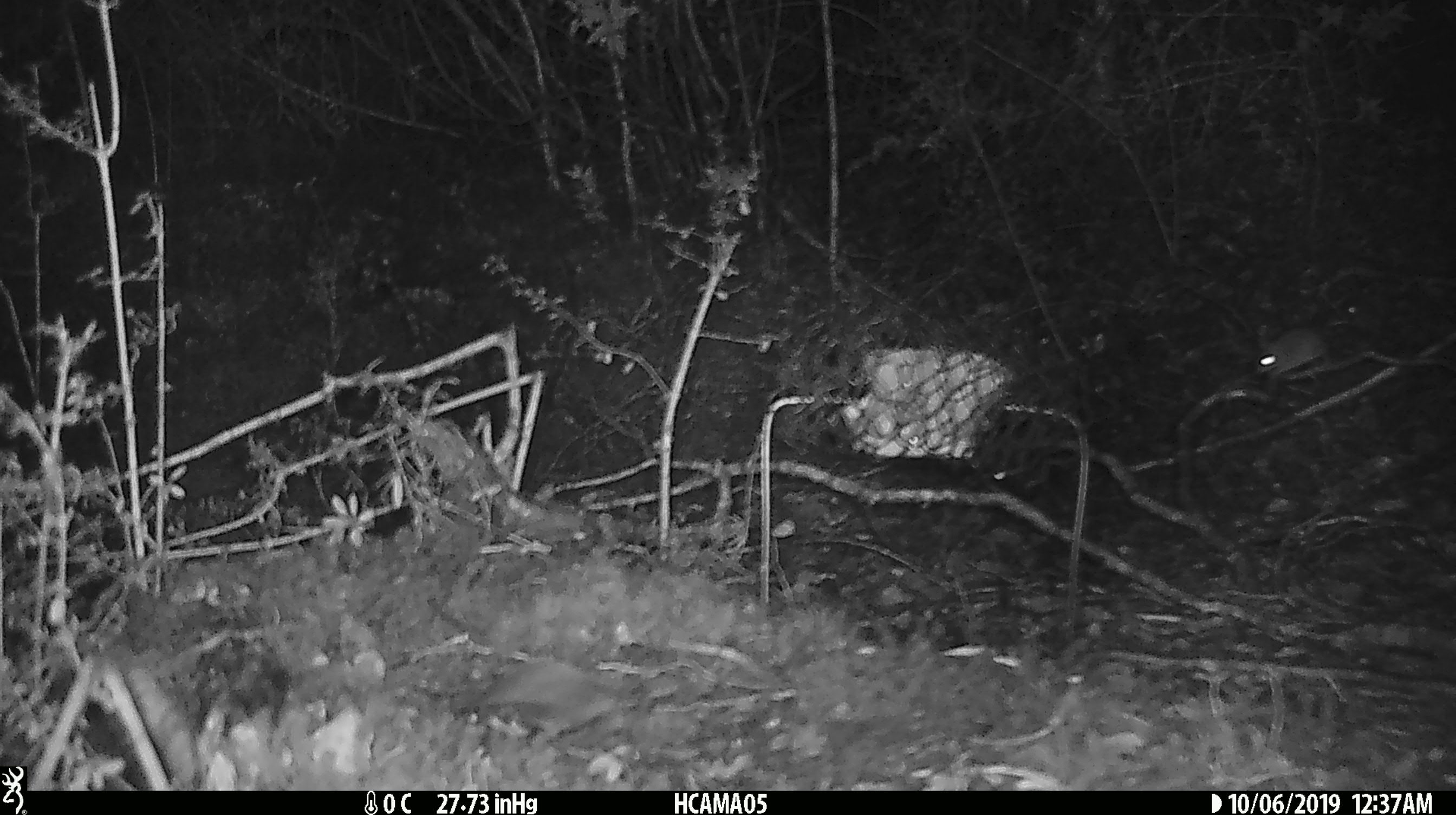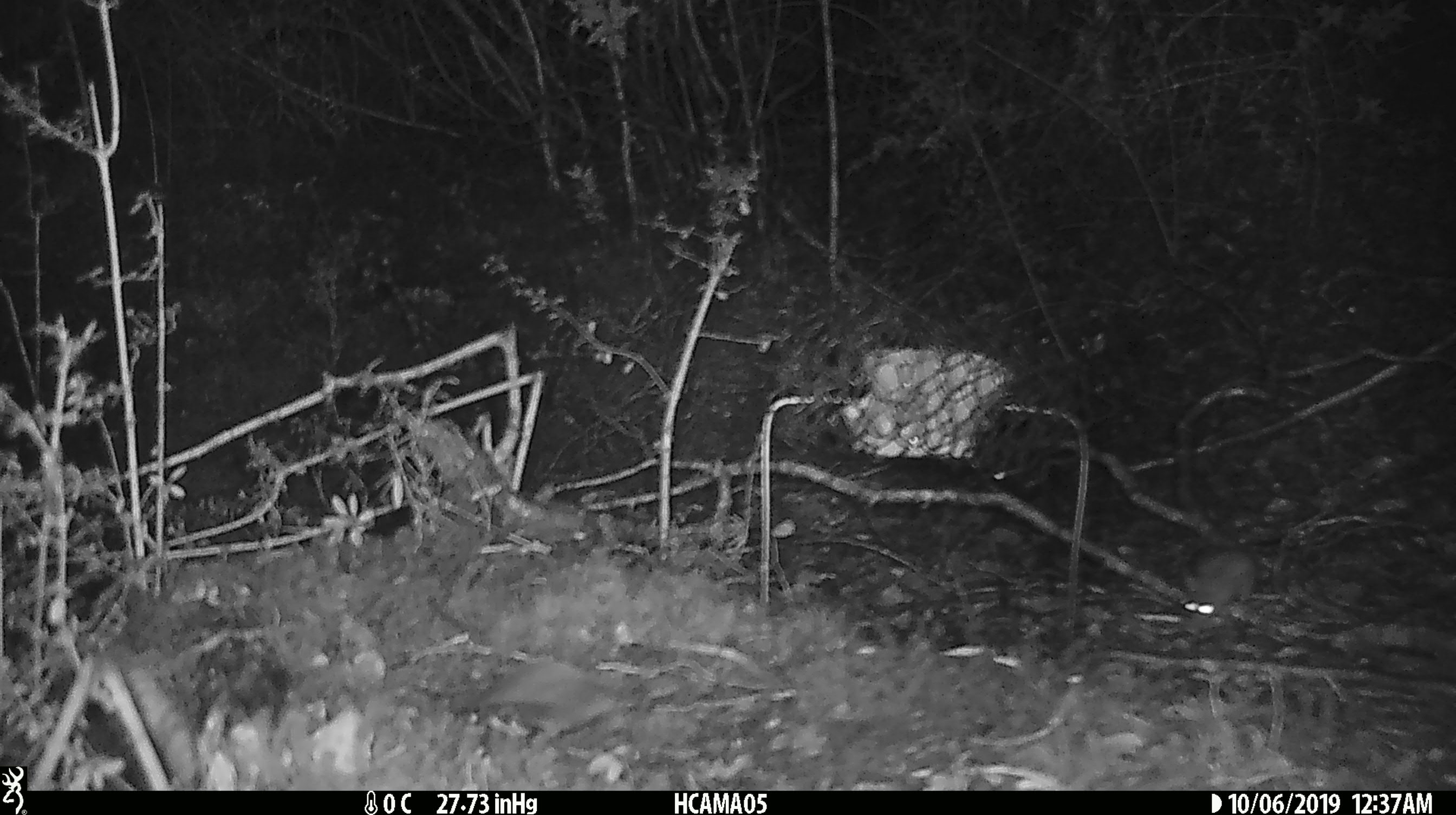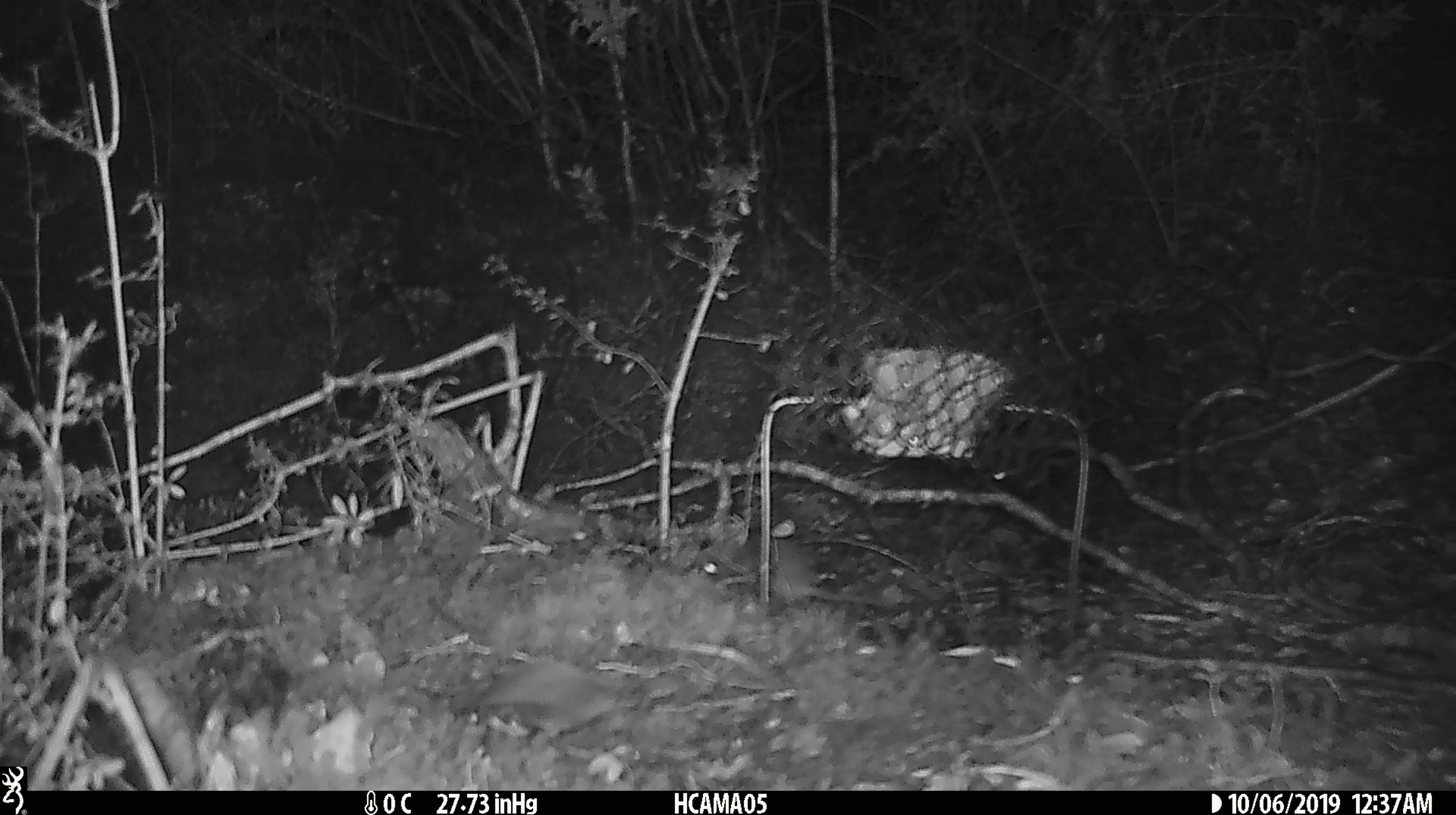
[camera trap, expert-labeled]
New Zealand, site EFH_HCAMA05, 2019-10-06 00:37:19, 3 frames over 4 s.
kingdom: Animalia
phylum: Chordata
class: Mammalia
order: Rodentia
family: Muridae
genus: Mus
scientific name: Mus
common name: mouse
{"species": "mouse (Mus)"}